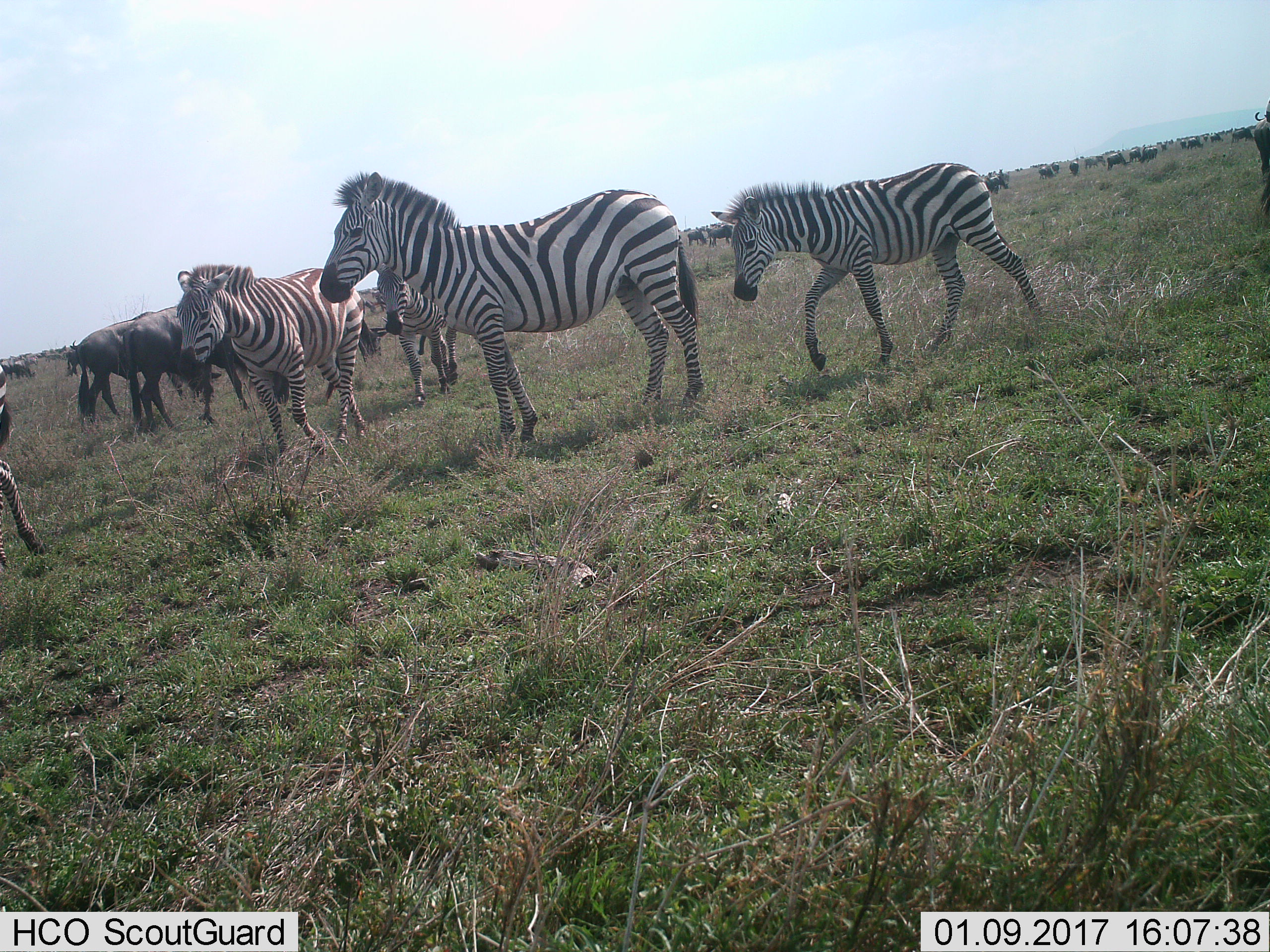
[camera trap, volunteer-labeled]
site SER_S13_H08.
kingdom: Animalia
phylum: Chordata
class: Mammalia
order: Artiodactyla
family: Bovidae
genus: Connochaetes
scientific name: Connochaetes taurinus taurinus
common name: blue wildebeest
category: wildebeestblue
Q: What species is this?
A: Wildebeestblue (blue wildebeest) (Connochaetes taurinus taurinus).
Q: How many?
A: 11-50.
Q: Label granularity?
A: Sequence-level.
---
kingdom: Animalia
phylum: Chordata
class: Mammalia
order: Perissodactyla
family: Equidae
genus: Equus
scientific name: Equus quagga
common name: plains zebra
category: zebraplains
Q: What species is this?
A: Zebraplains (plains zebra) (Equus quagga).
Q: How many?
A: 5.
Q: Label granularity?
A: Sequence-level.